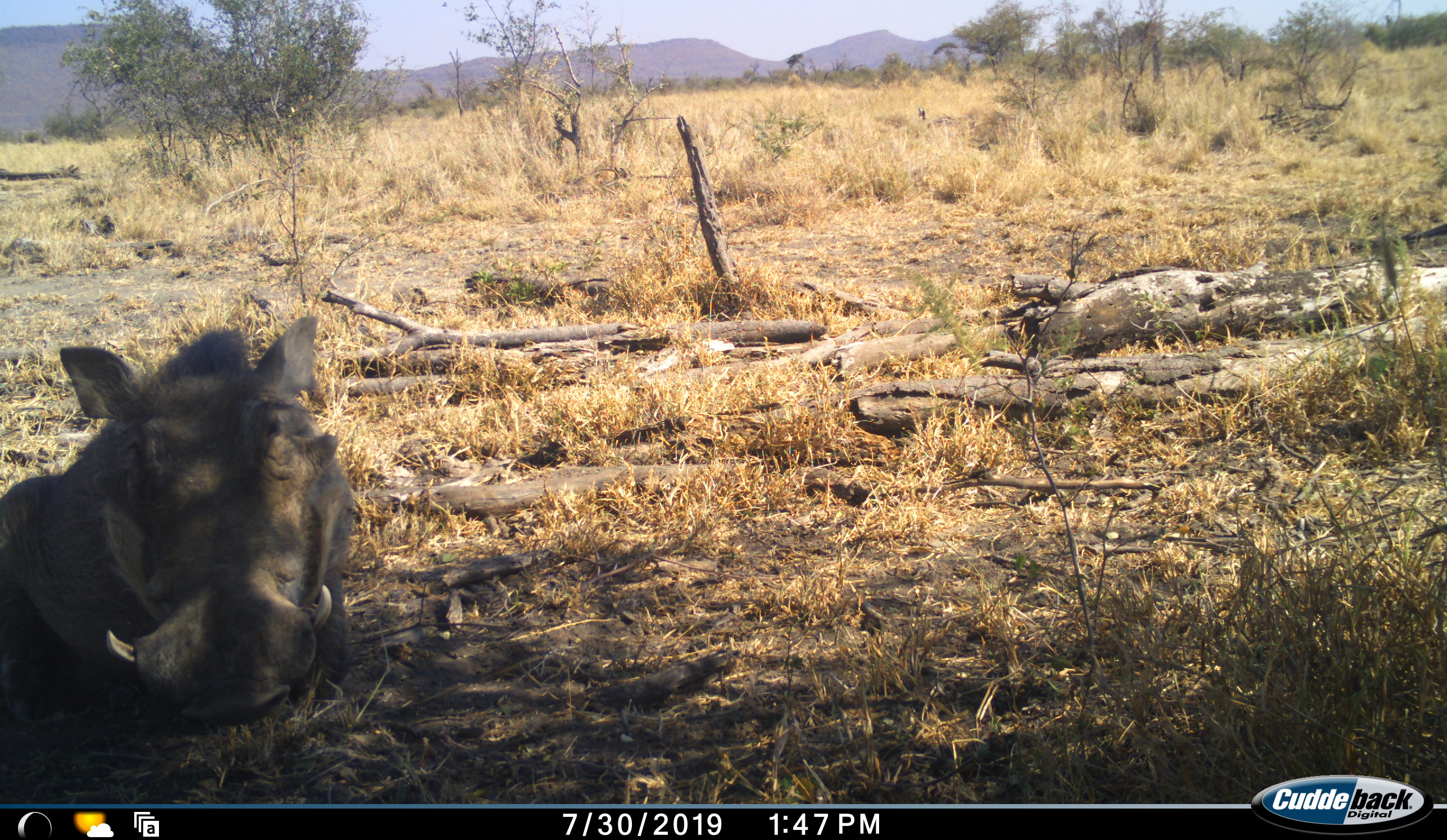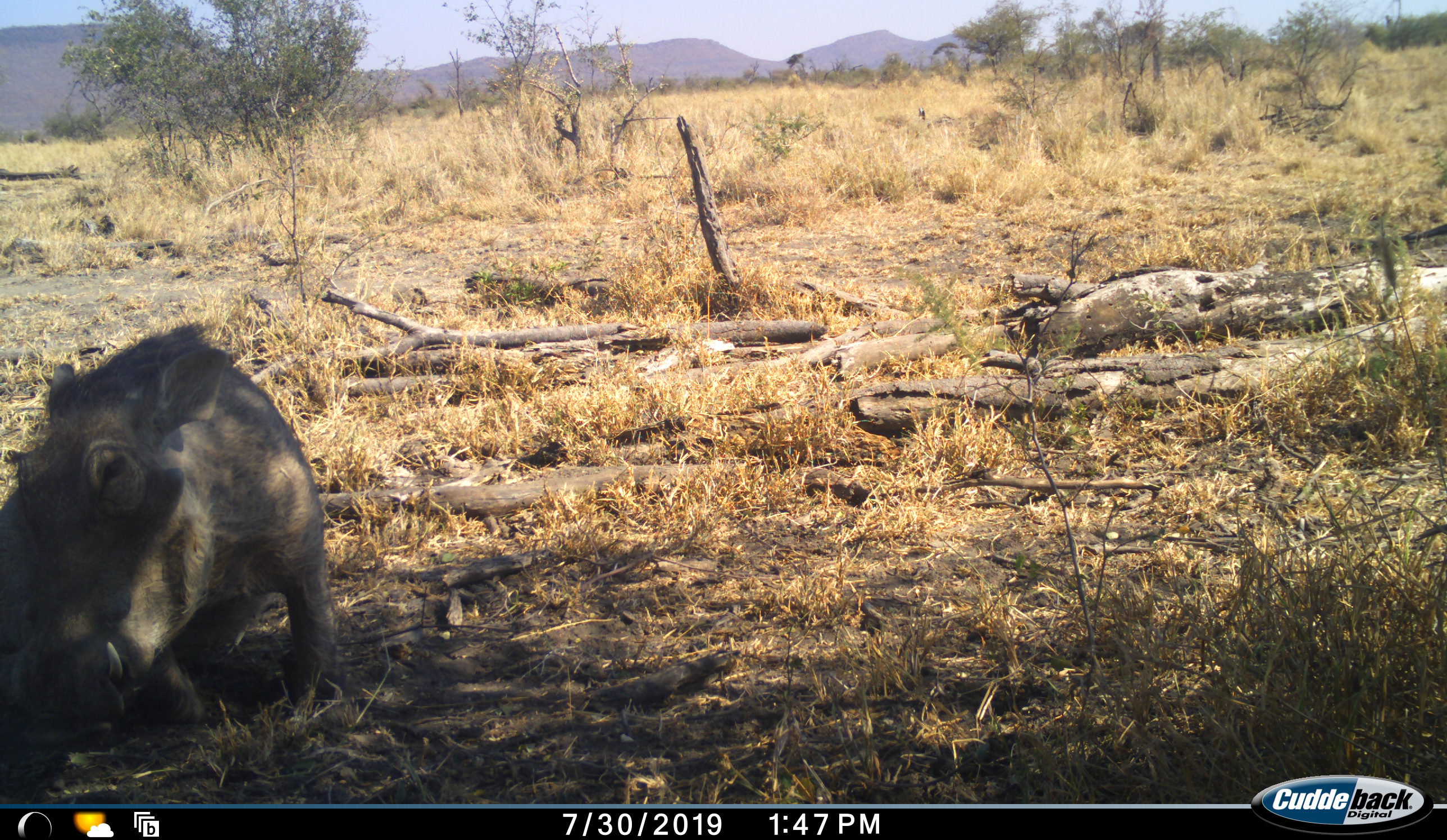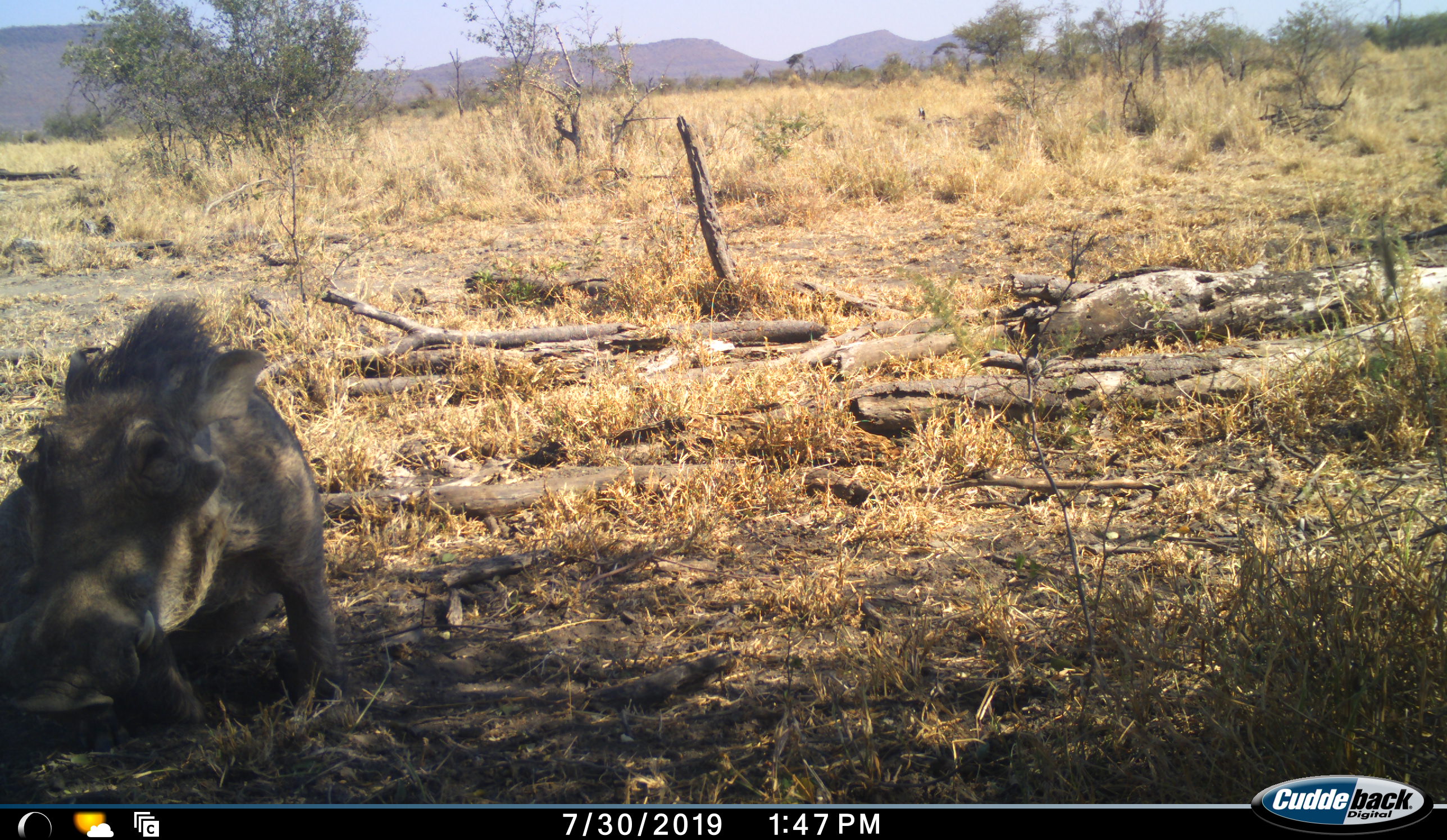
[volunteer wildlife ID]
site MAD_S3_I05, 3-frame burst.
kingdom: Animalia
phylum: Chordata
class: Mammalia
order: Artiodactyla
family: Suidae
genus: Phacochoerus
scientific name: Phacochoerus africanus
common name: warthog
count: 1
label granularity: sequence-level